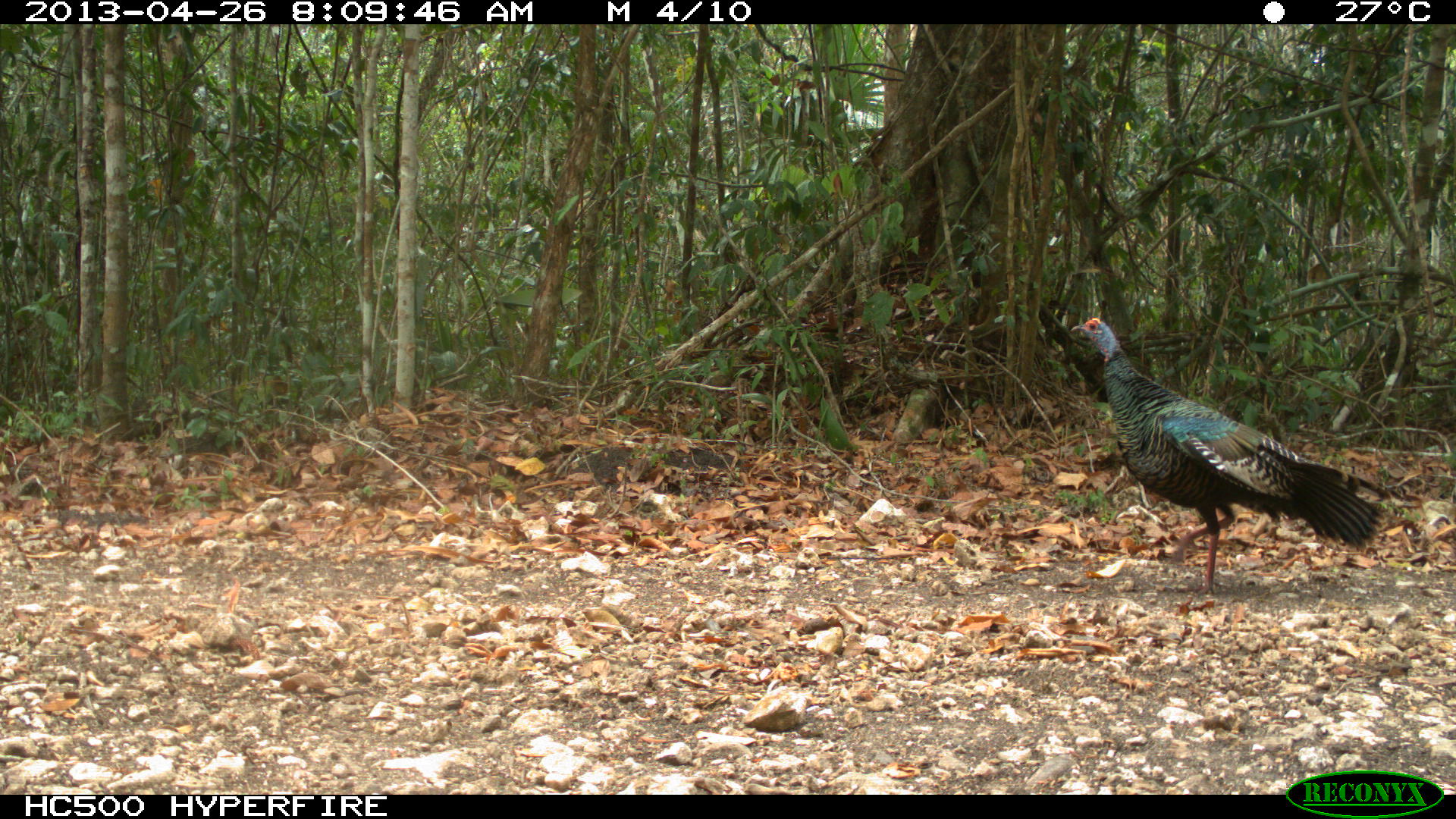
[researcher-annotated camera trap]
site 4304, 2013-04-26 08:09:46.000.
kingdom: Animalia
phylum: Chordata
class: Aves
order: Galliformes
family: Phasianidae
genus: Meleagris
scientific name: Meleagris ocellata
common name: ocellated turkey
Meleagris ocellata (ocellated turkey), count 3.